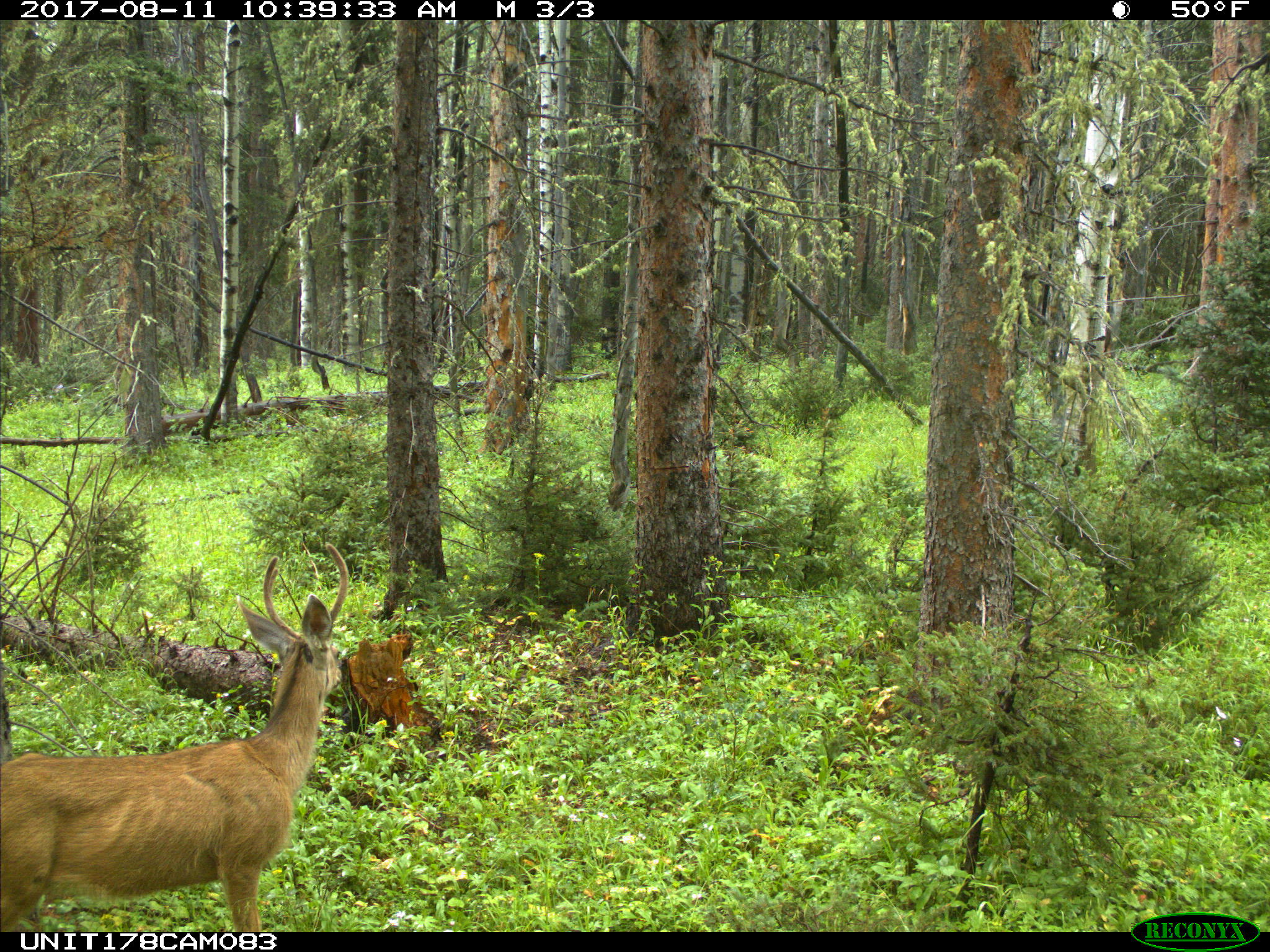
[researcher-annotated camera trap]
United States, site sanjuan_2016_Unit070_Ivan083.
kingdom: Animalia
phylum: Chordata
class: Mammalia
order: Artiodactyla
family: Cervidae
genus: Odocoileus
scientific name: Odocoileus hemionus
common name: mule deer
Odocoileus hemionus (mule deer).